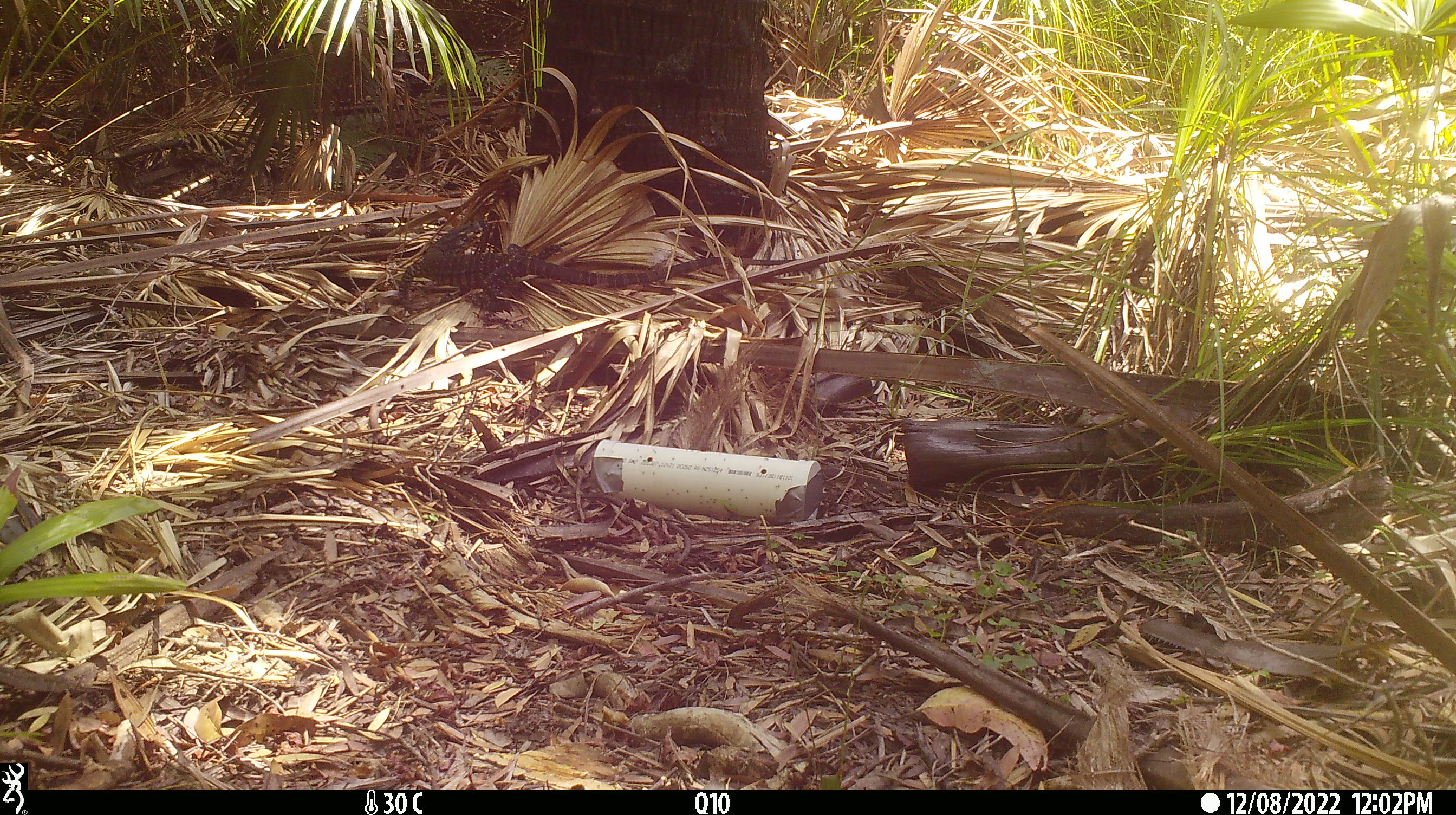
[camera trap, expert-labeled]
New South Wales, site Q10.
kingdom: Animalia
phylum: Chordata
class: Reptilia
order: Squamata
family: Varanidae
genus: Varanus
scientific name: Varanus varius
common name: lace monitor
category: goanna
Goanna (lace monitor) (Varanus varius).